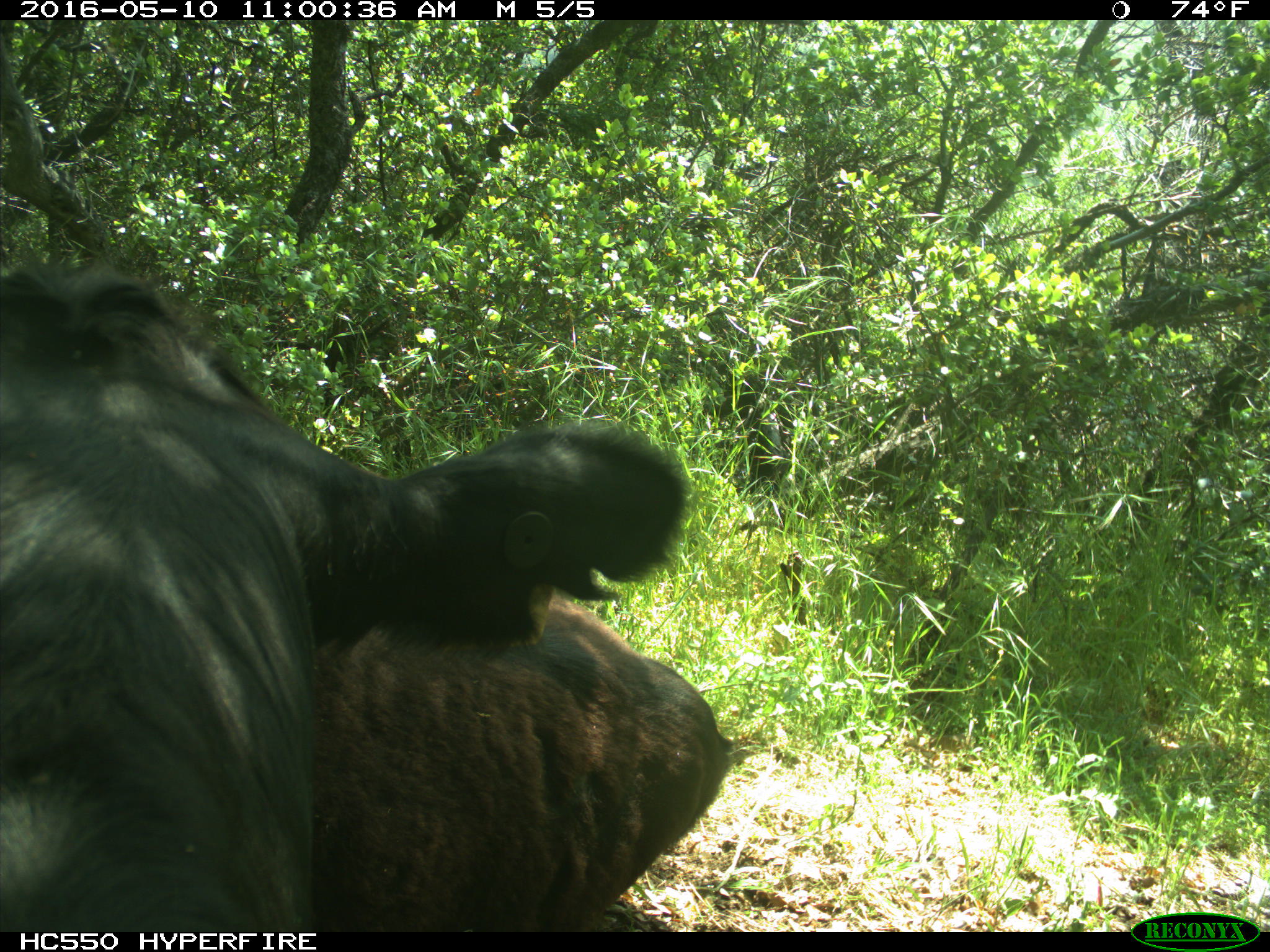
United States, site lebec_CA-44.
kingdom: Animalia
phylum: Chordata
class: Mammalia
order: Artiodactyla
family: Bovidae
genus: Bos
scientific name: Bos taurus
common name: domestic cow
Bos taurus (domestic cow).